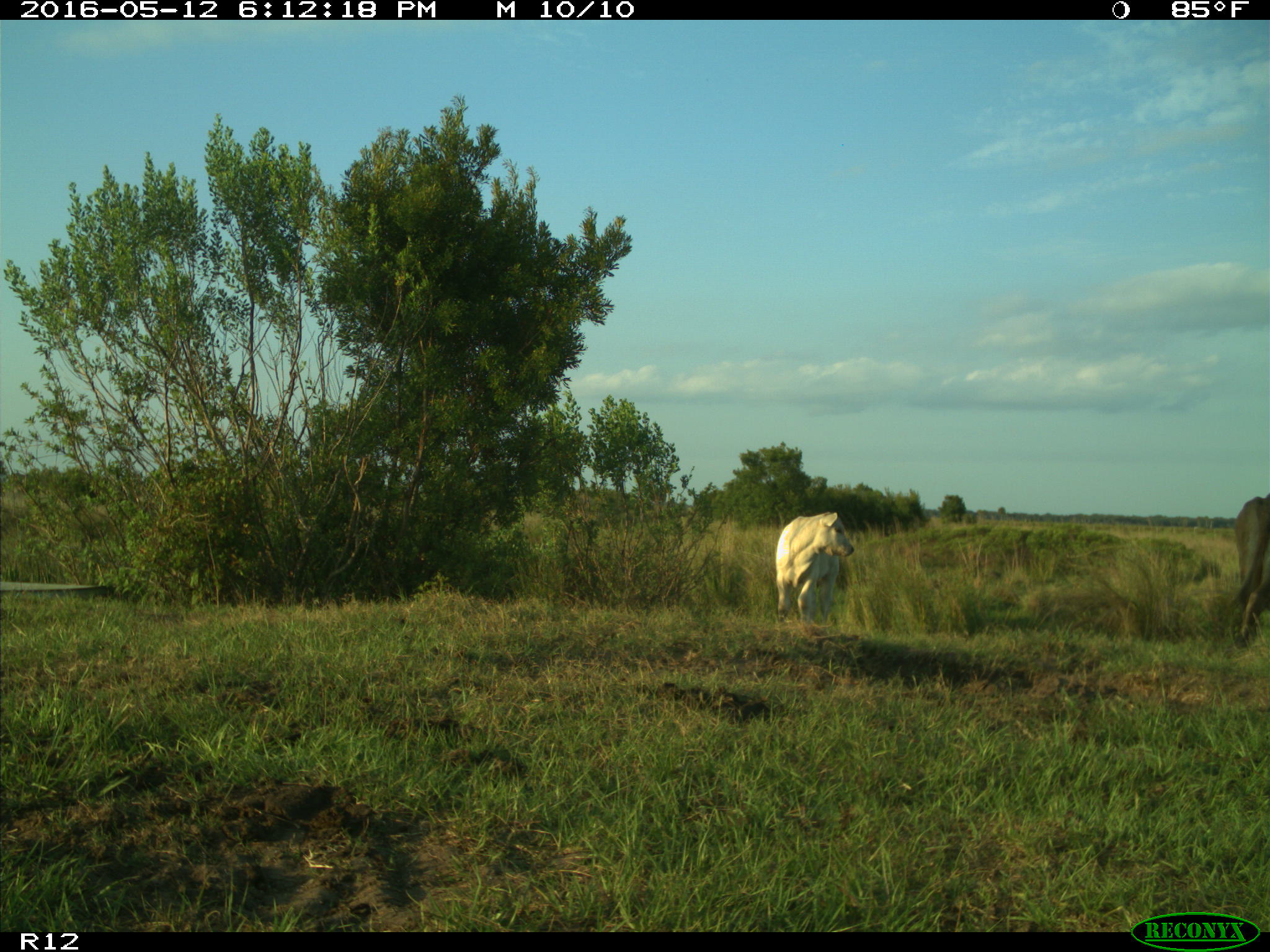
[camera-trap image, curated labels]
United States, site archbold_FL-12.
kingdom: Animalia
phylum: Chordata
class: Mammalia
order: Artiodactyla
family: Bovidae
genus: Bos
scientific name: Bos taurus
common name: domestic cow